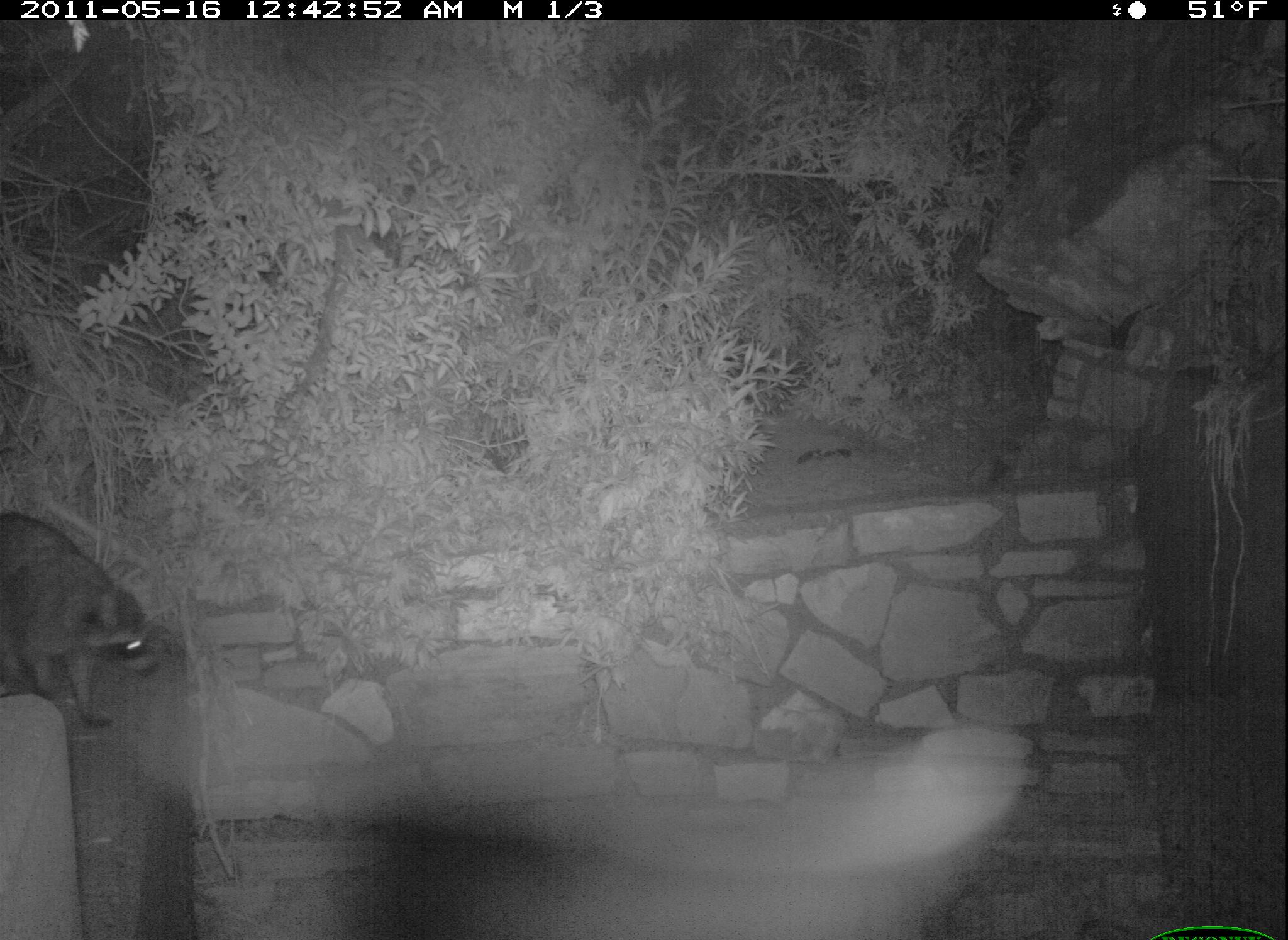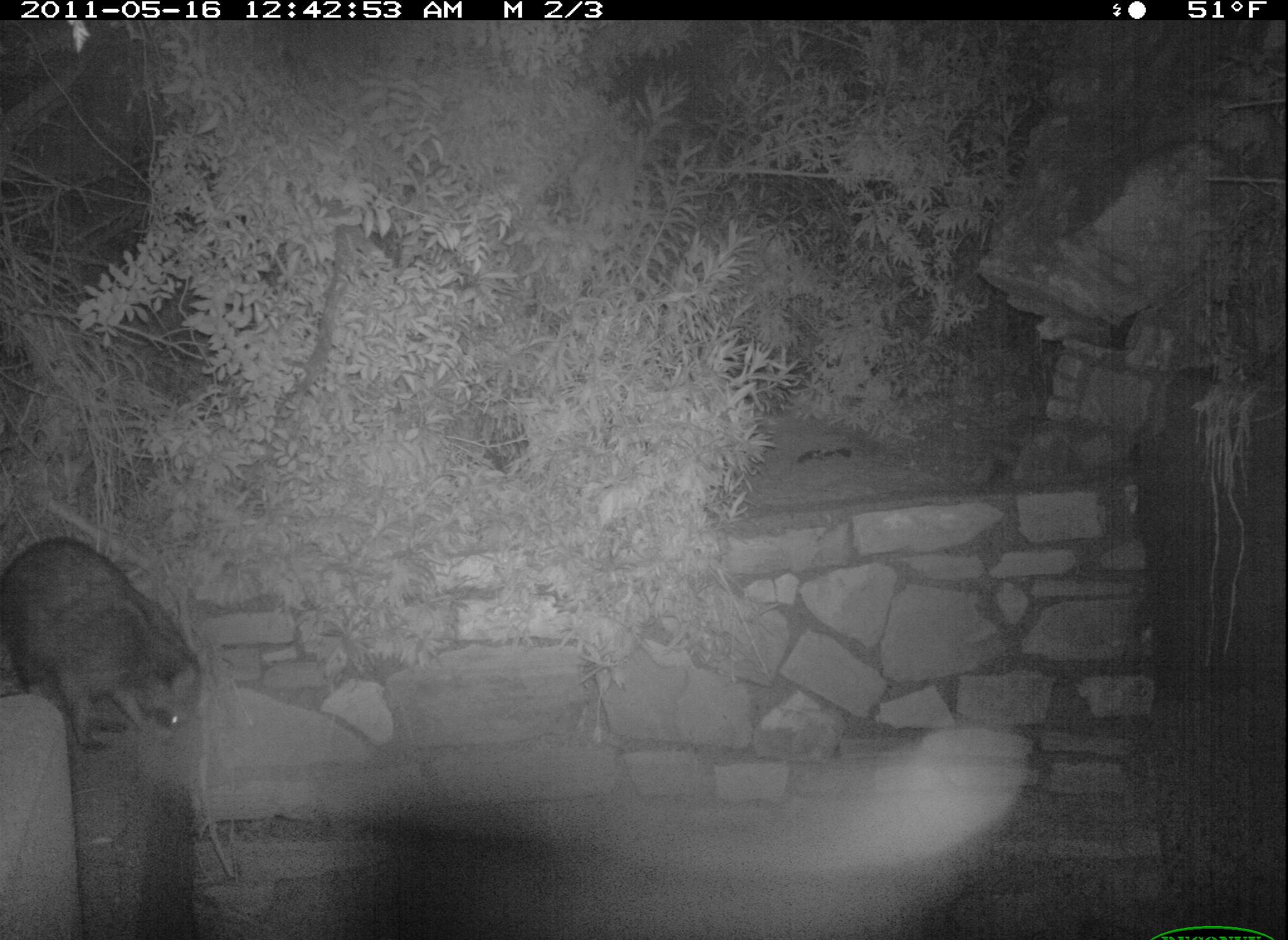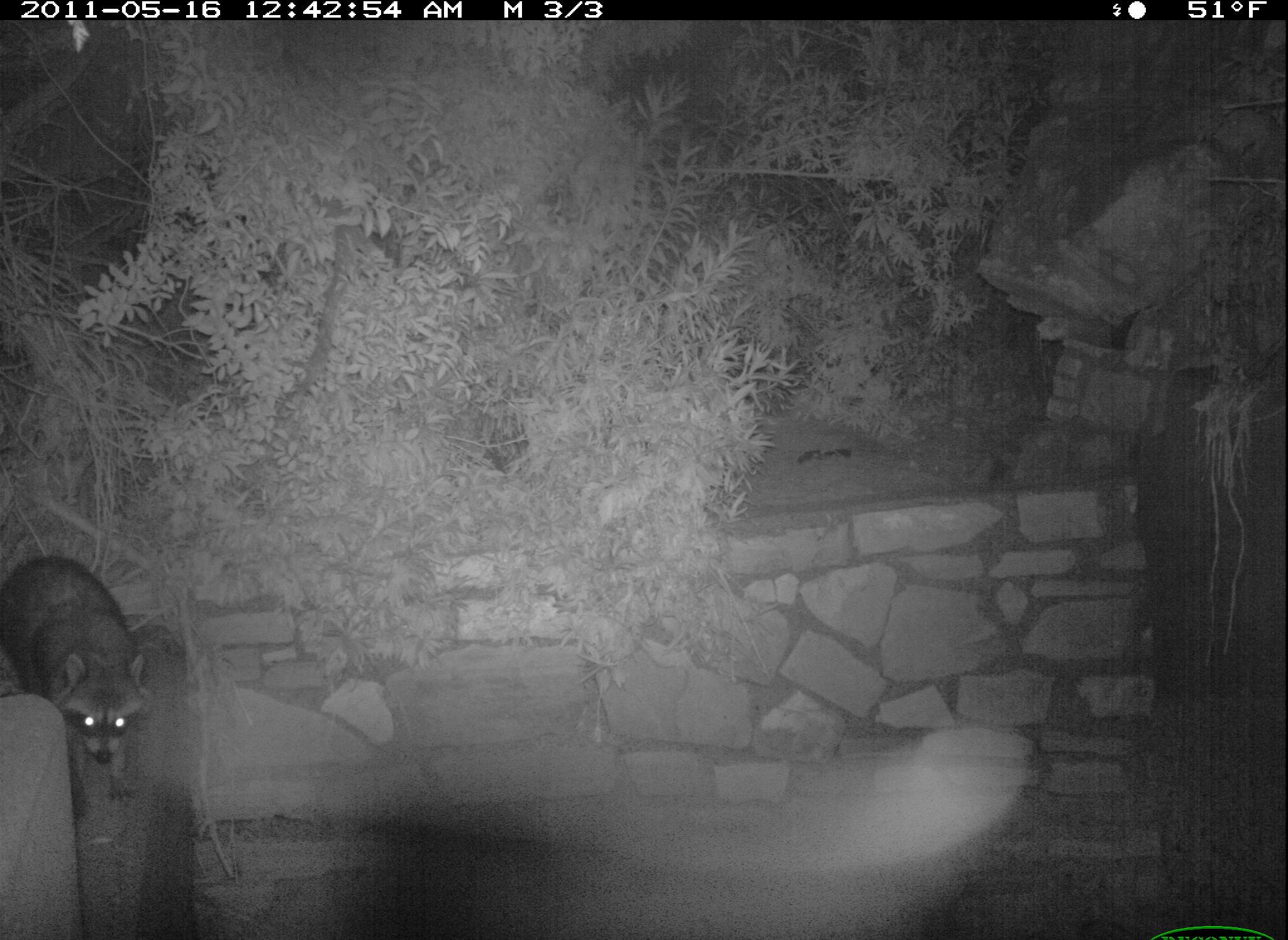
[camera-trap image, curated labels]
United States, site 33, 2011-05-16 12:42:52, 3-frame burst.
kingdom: Animalia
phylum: Chordata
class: Mammalia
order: Carnivora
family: Procyonidae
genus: Procyon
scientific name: Procyon lotor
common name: raccoon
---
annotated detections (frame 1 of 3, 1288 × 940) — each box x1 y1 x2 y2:
raccoon: 0 511 171 739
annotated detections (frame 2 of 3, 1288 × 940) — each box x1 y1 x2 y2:
raccoon: 2 530 211 762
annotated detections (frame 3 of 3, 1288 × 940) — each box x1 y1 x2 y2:
raccoon: 2 535 177 839